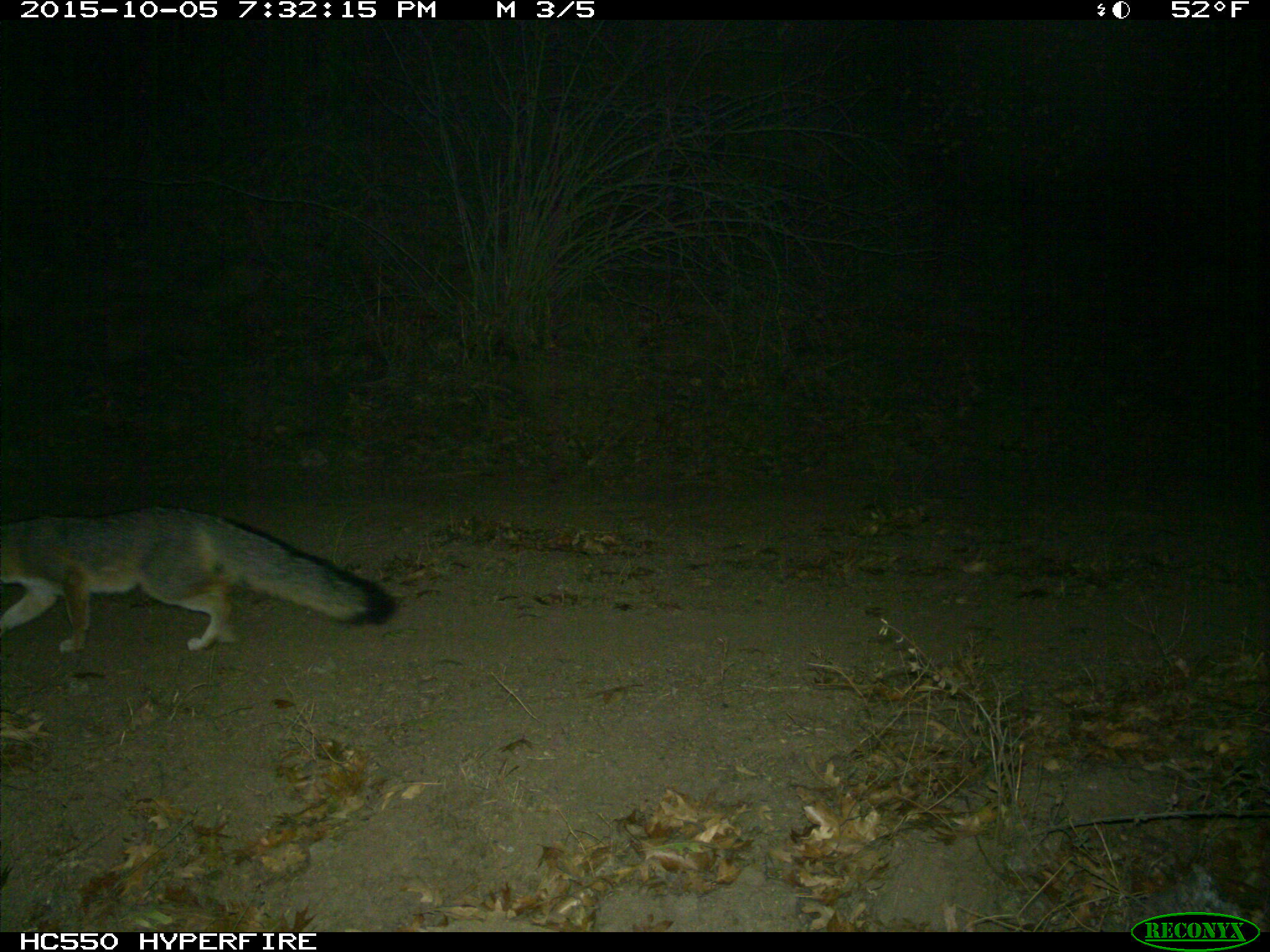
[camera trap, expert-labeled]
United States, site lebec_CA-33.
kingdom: Animalia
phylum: Chordata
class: Mammalia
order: Carnivora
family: Canidae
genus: Urocyon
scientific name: Urocyon cinereoargenteus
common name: gray fox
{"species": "Urocyon cinereoargenteus (gray fox)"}